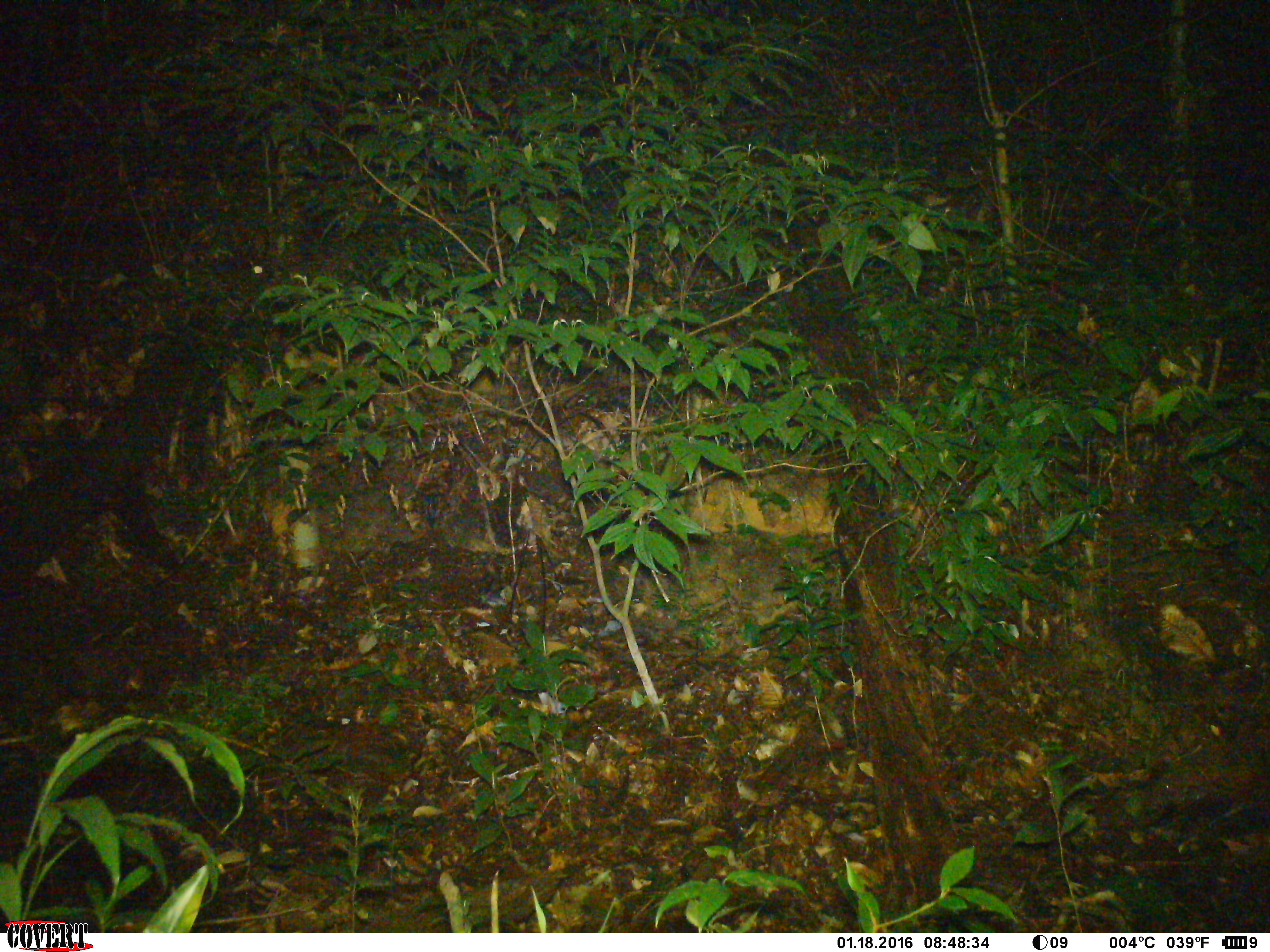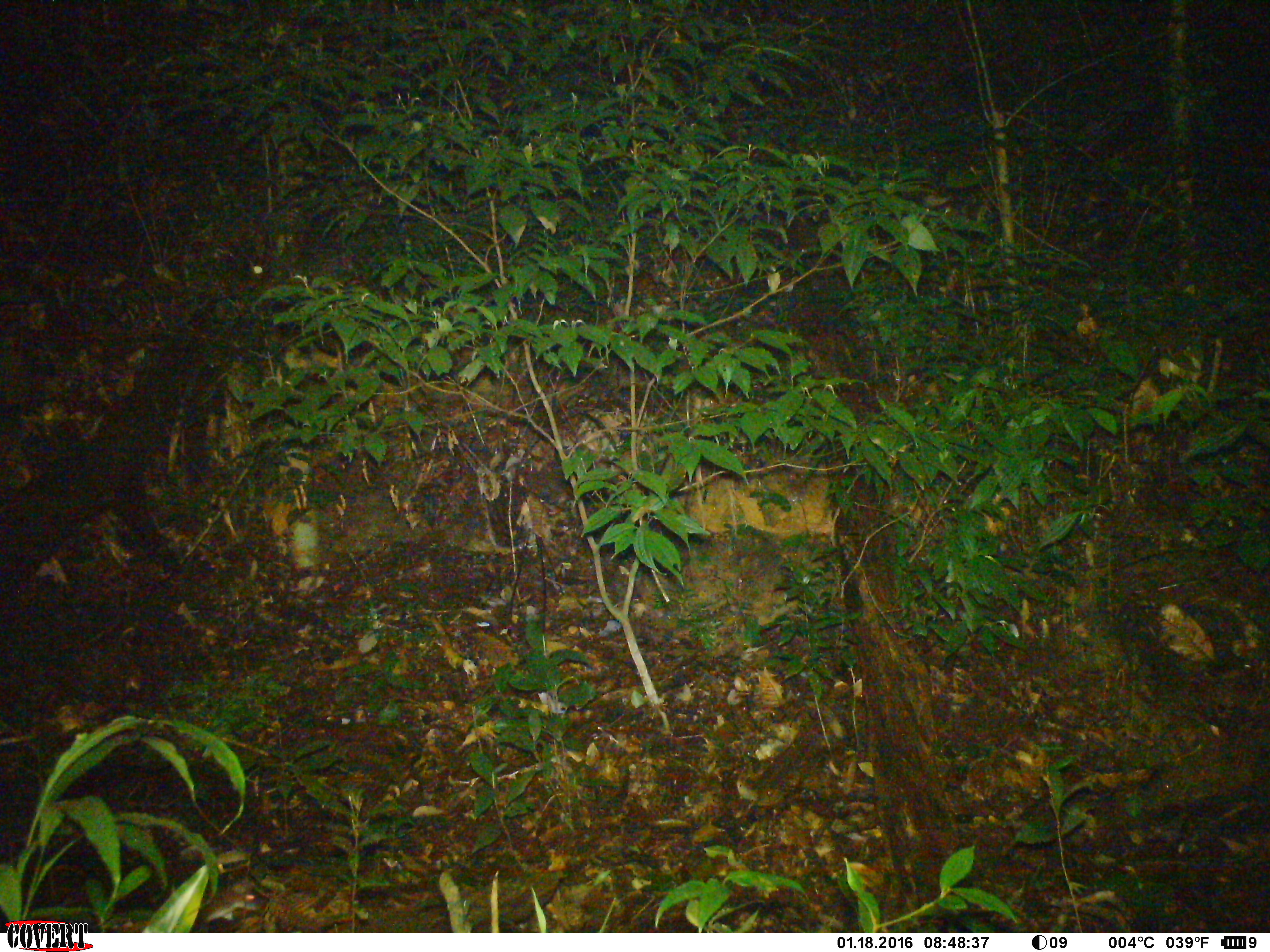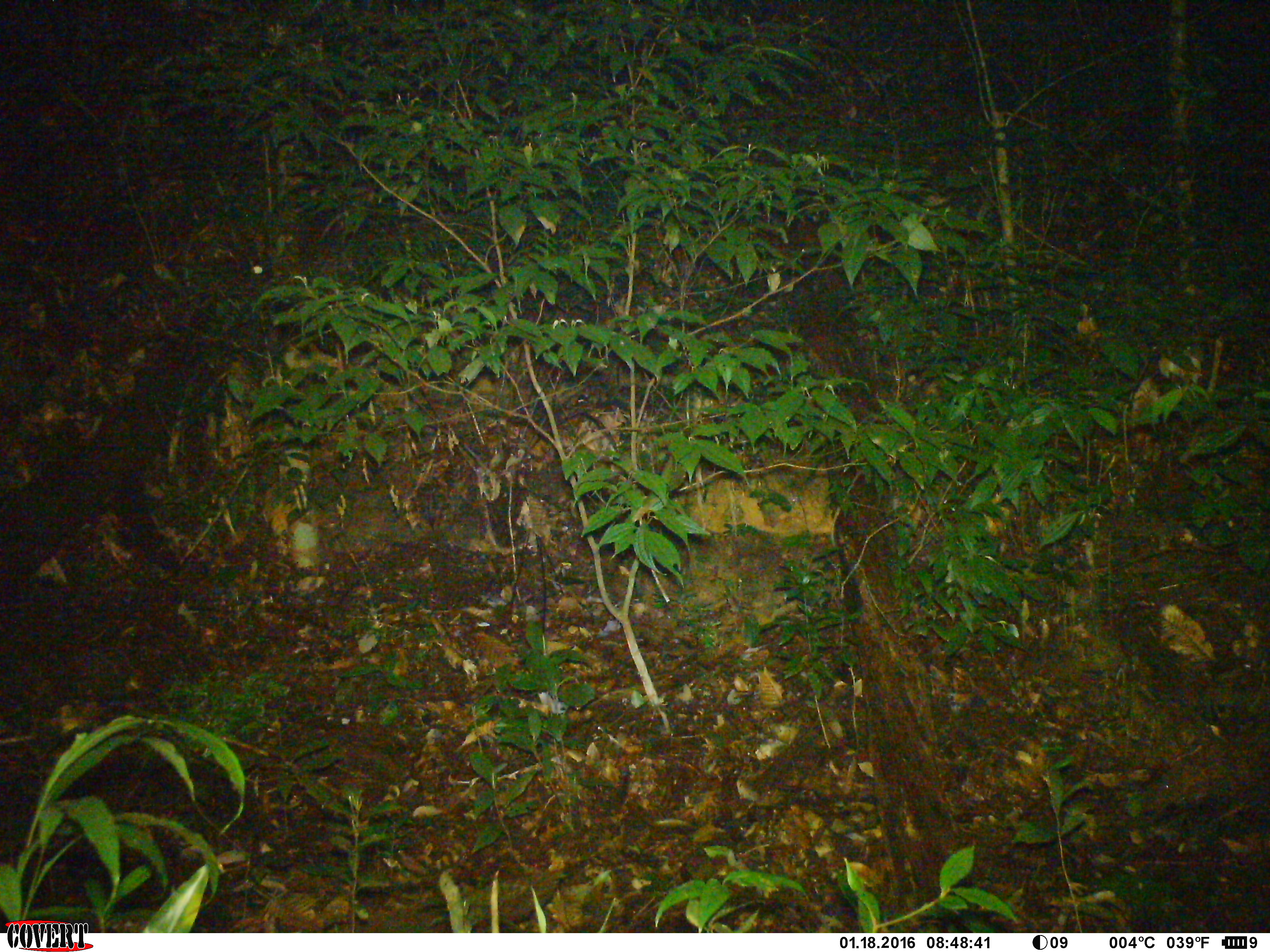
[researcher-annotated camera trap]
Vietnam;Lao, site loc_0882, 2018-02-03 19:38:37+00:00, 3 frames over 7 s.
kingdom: Animalia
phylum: Chordata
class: Mammalia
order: Rodentia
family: Muridae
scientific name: Muridae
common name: old-world mice and rats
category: unidentified murid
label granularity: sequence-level